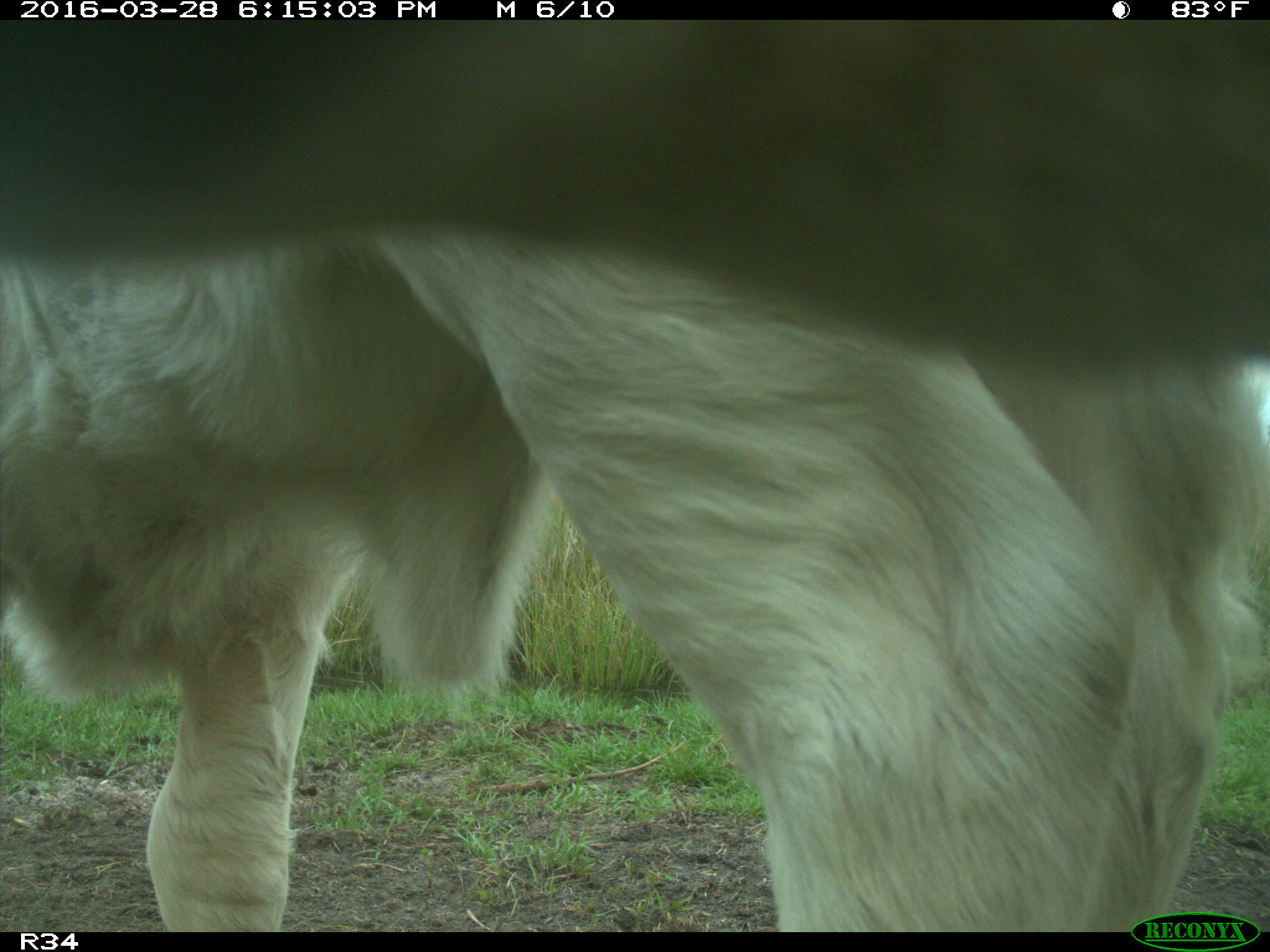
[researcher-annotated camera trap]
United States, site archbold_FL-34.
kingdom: Animalia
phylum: Chordata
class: Mammalia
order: Artiodactyla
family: Bovidae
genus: Bos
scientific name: Bos taurus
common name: domestic cow